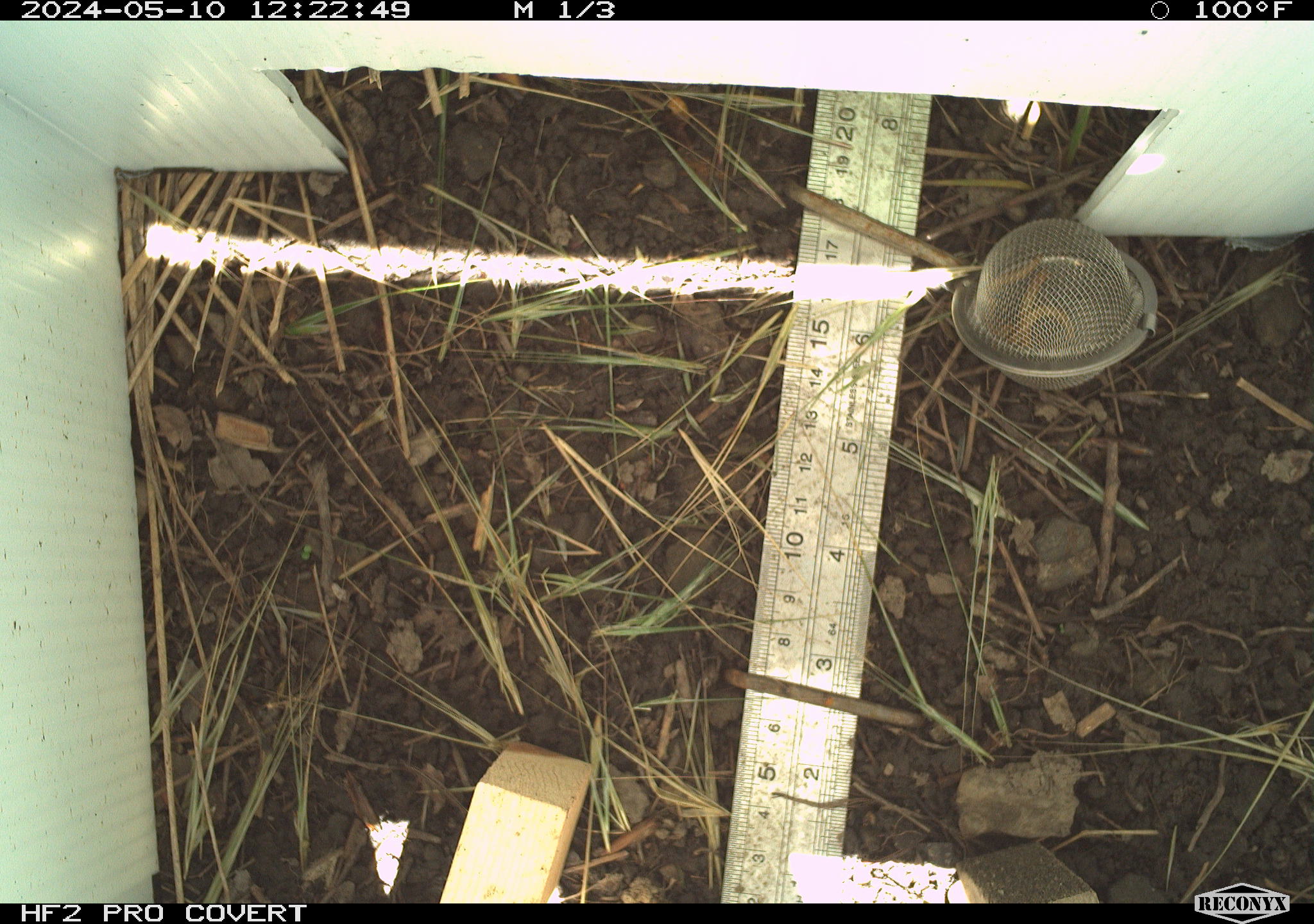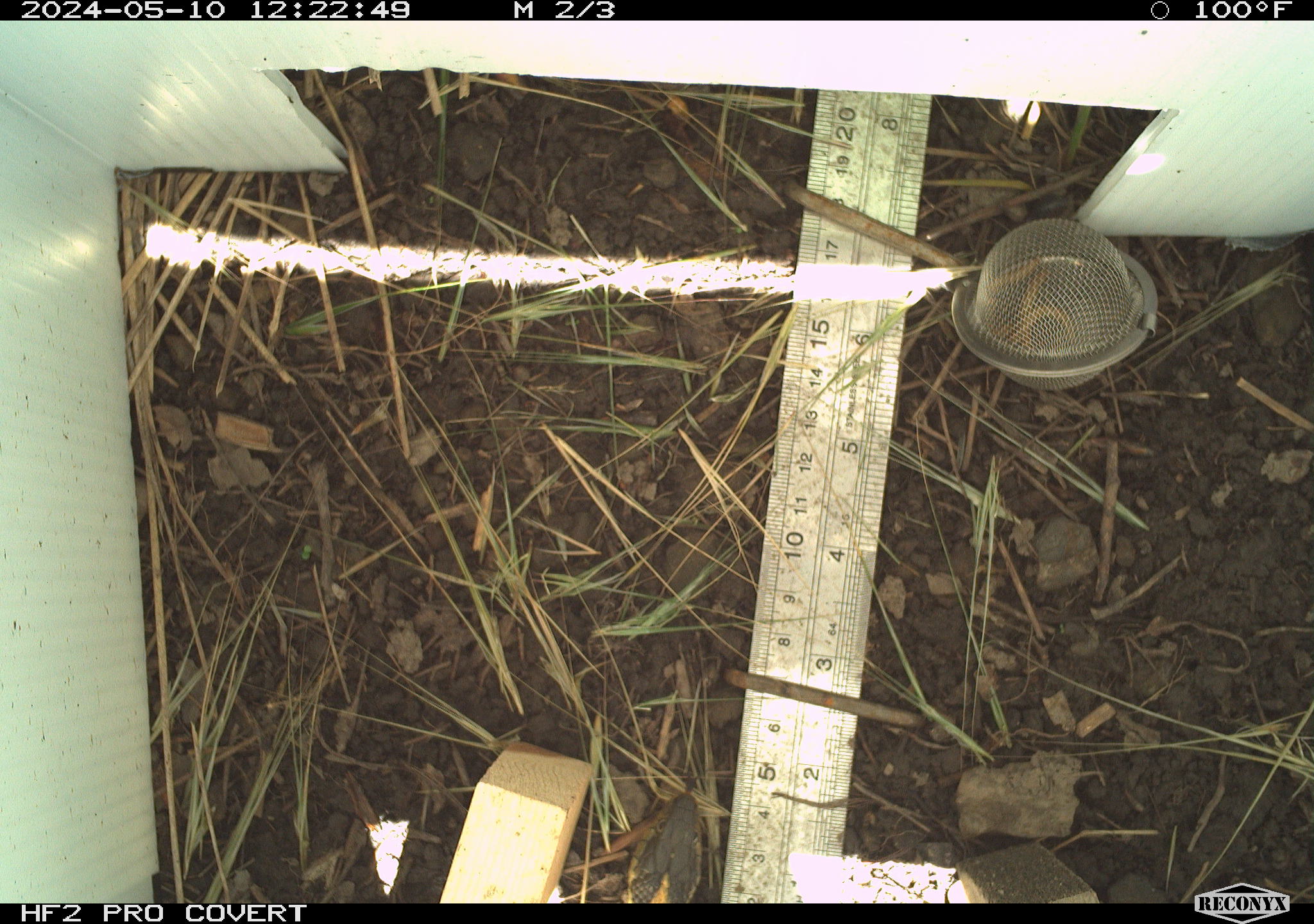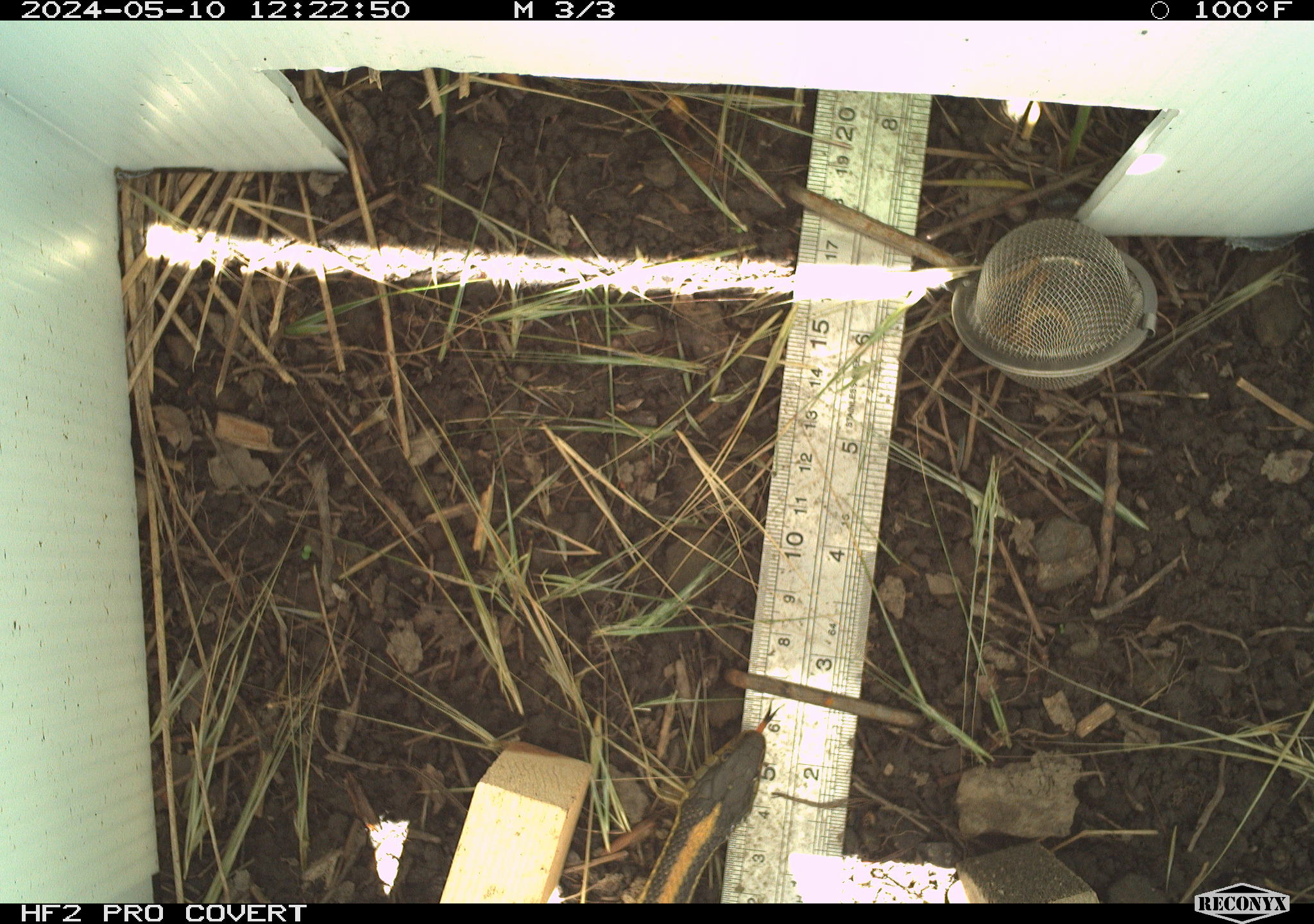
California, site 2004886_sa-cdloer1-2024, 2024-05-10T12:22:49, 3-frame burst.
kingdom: Animalia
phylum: Chordata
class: Reptilia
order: Squamata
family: Colubridae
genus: Thamnophis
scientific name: Thamnophis atratus atratus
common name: santa cruz garter snake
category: santa cruz gartersnake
Santa cruz gartersnake (santa cruz garter snake) (Thamnophis atratus atratus).